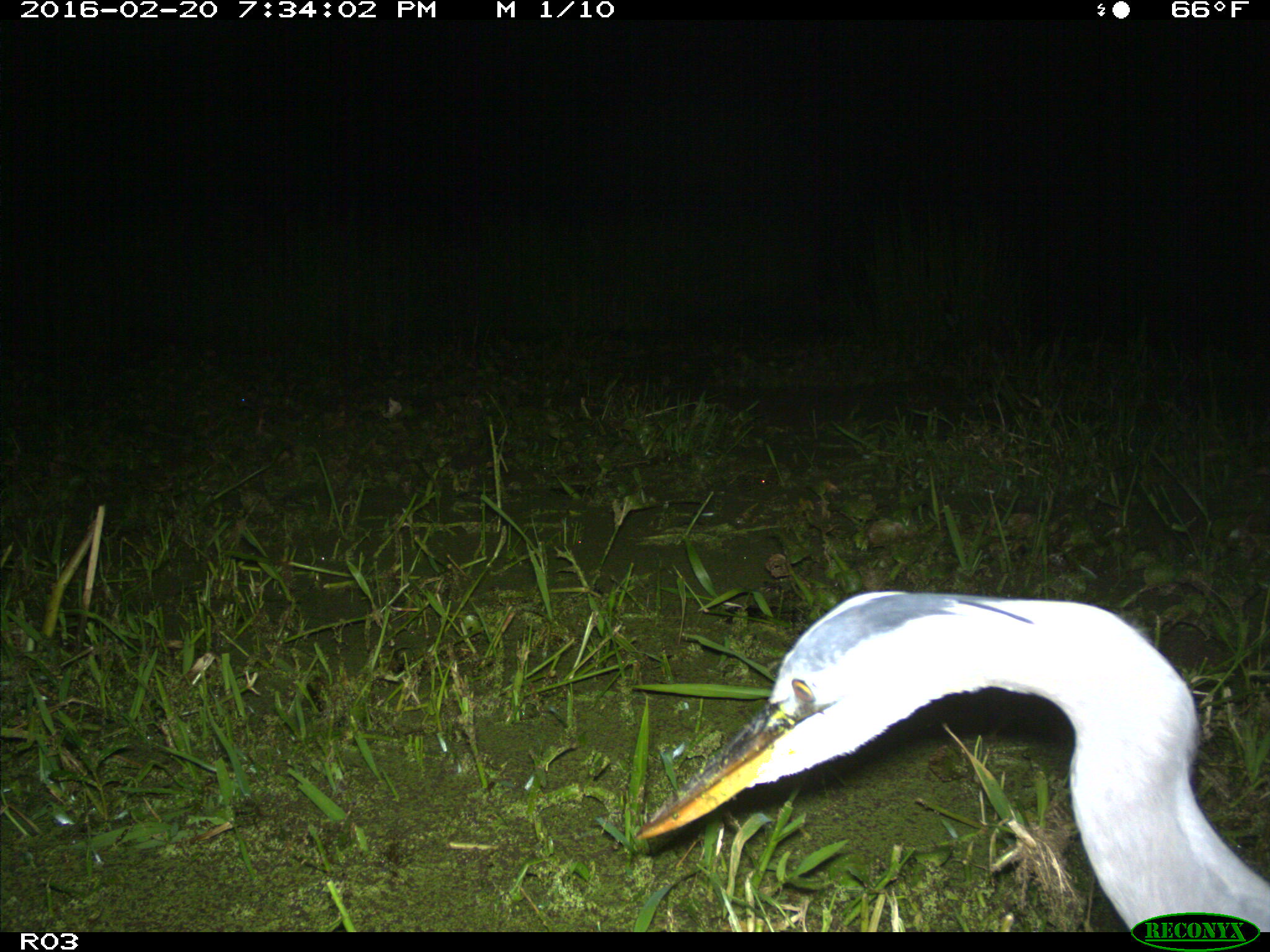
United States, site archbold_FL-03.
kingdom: Animalia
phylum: Chordata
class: Aves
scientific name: Aves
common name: birds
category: unidentified bird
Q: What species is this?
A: Unidentified bird (birds) (Aves).